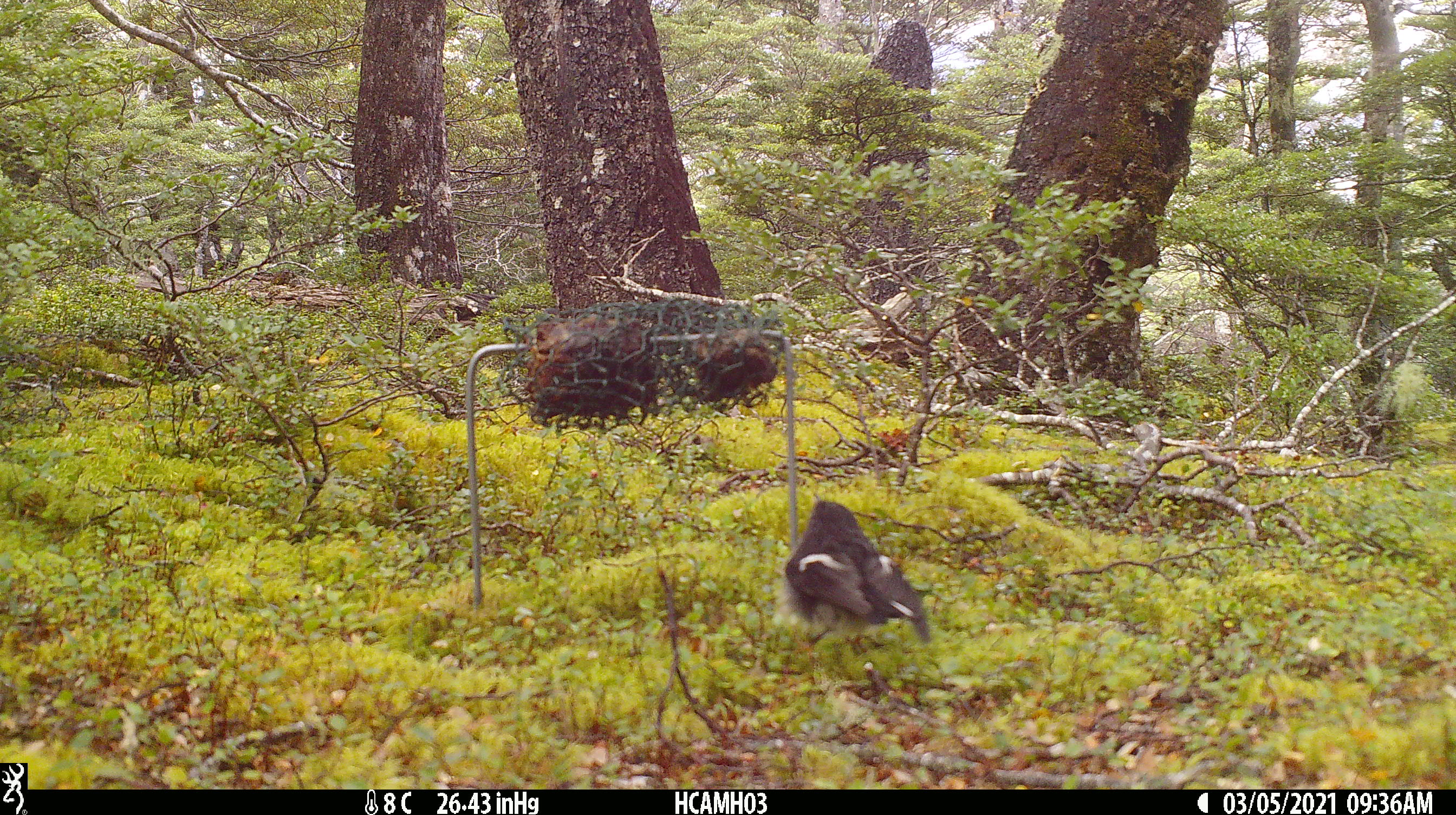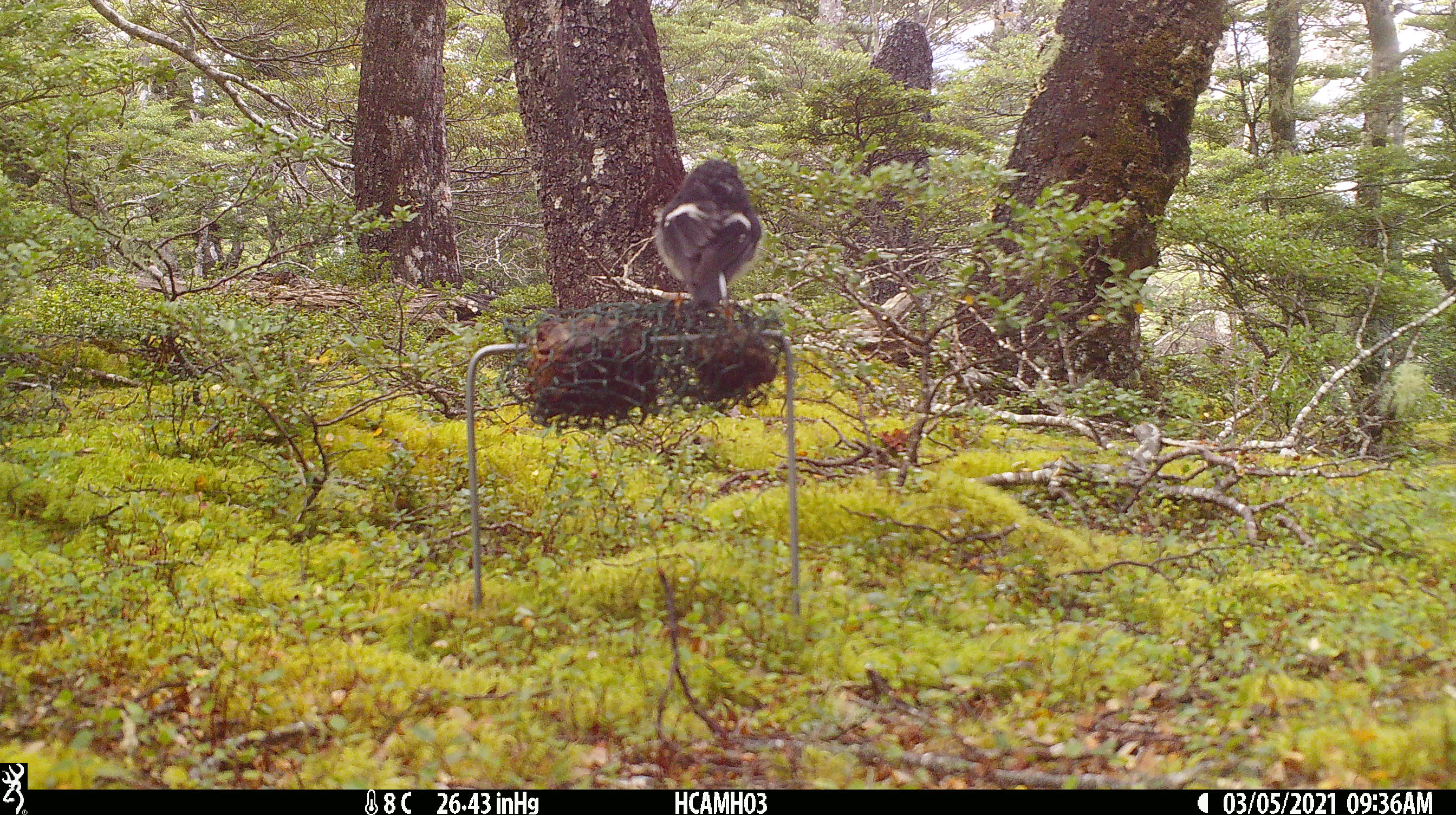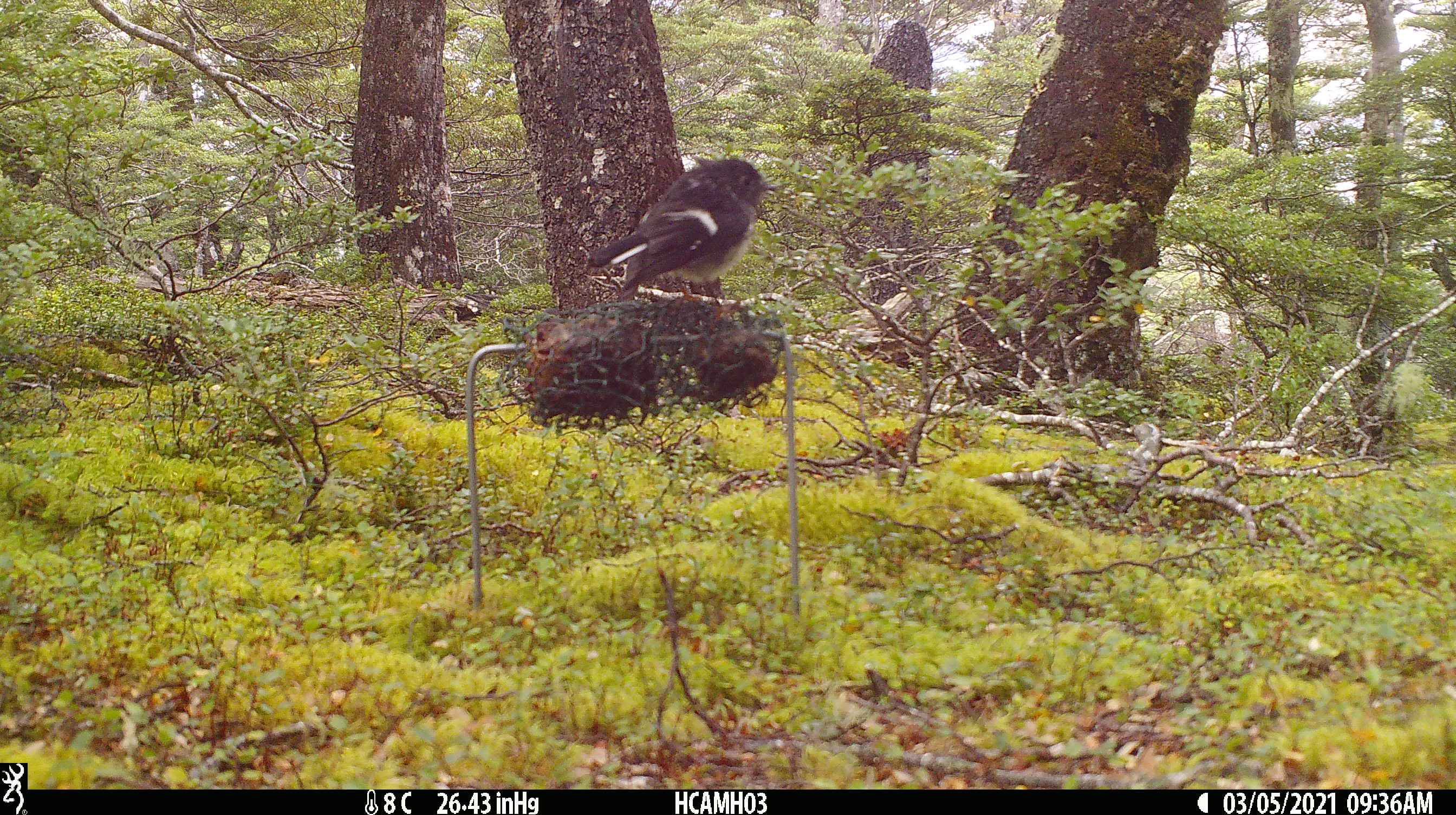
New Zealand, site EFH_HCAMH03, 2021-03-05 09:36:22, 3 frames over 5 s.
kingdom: Animalia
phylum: Chordata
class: Aves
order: Passeriformes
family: Petroicidae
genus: Petroica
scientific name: Petroica macrocephala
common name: tomtit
Tomtit (Petroica macrocephala).